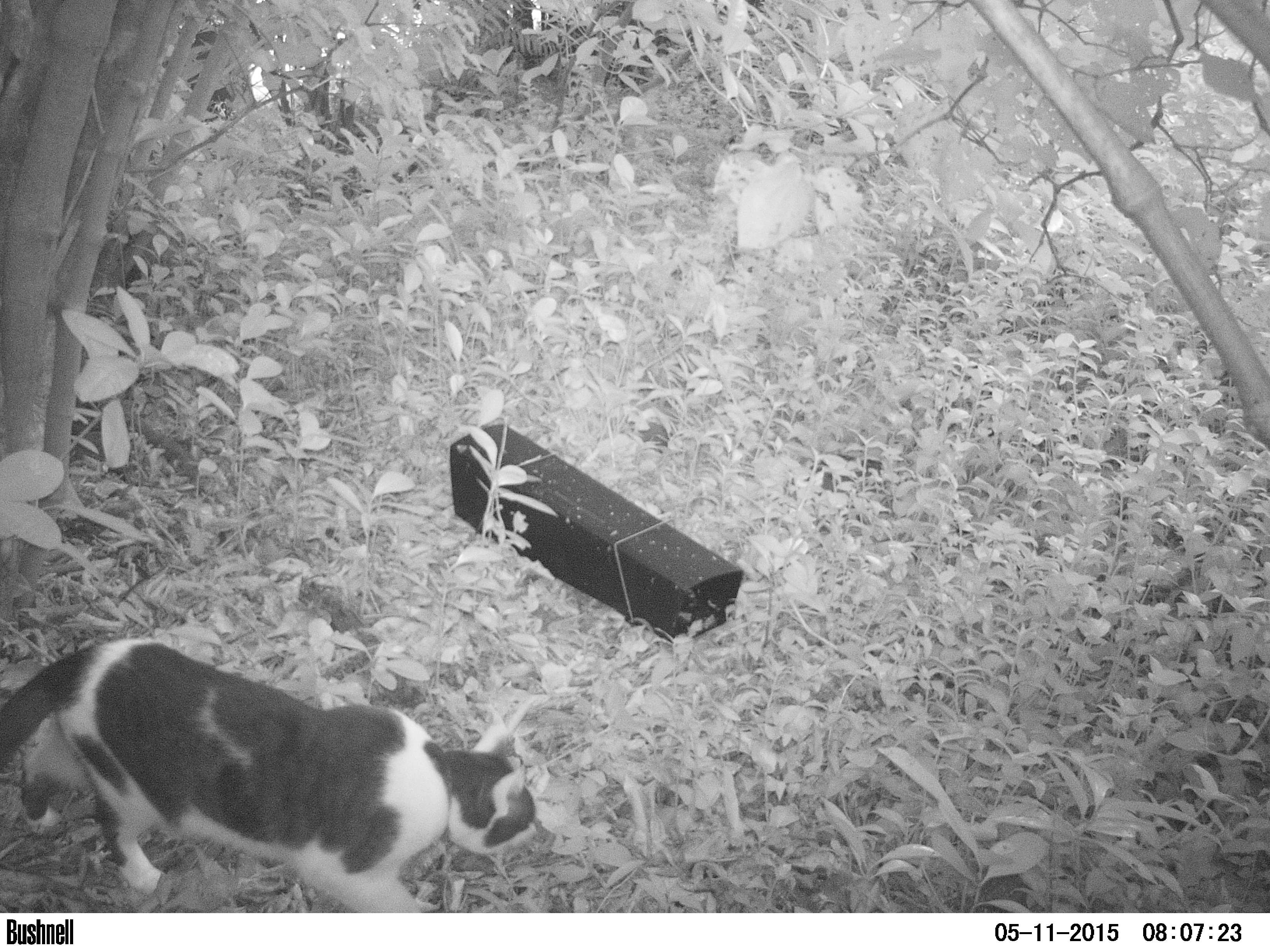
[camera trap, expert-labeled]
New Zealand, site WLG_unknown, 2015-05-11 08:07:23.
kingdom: Animalia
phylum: Chordata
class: Mammalia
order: Carnivora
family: Felidae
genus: Felis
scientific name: Felis catus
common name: domestic cat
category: cat